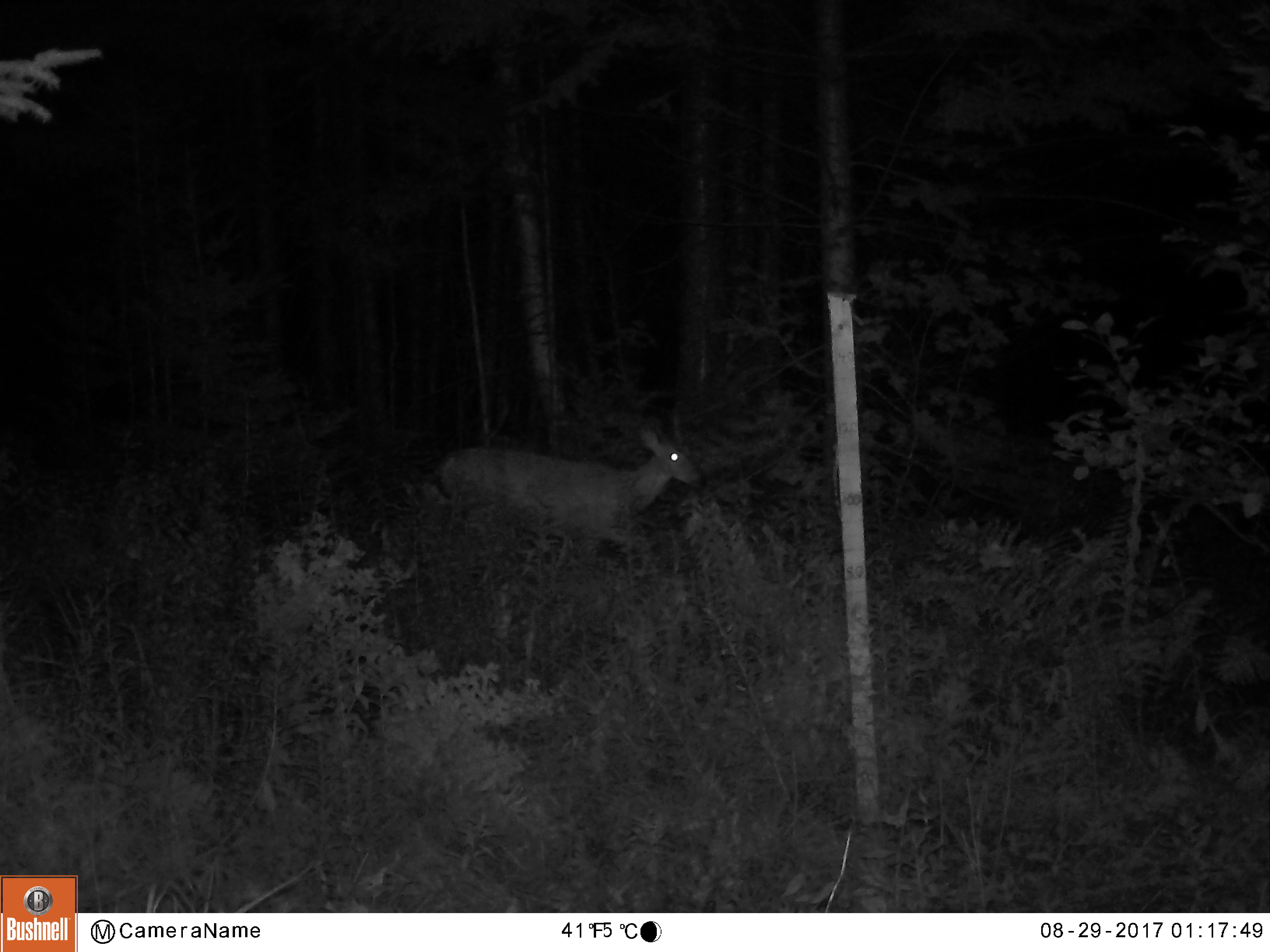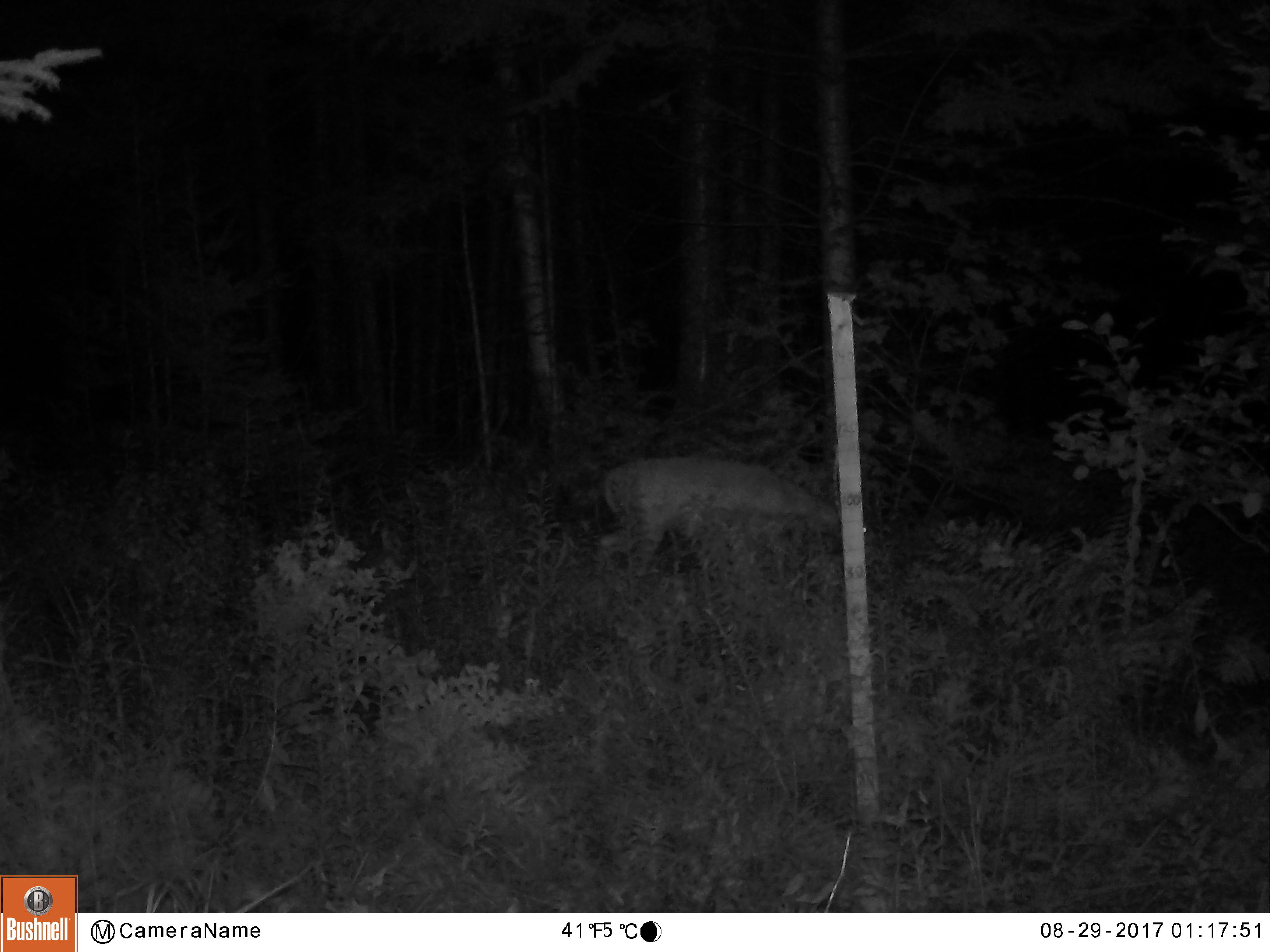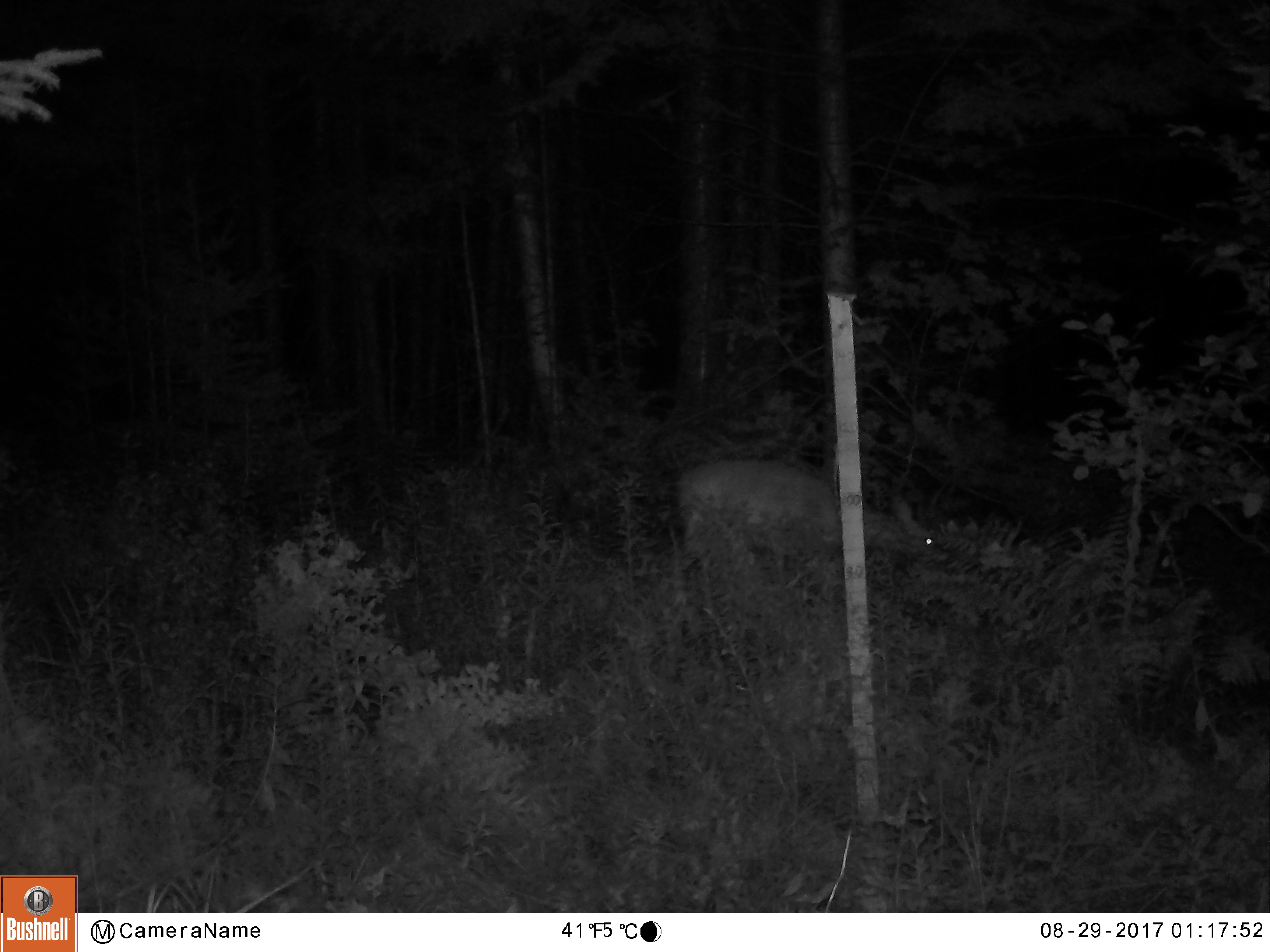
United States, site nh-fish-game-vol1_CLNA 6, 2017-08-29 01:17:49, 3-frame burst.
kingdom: Animalia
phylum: Chordata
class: Mammalia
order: Artiodactyla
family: Cervidae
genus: Odocoileus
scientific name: Odocoileus virginianus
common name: white-tailed deer